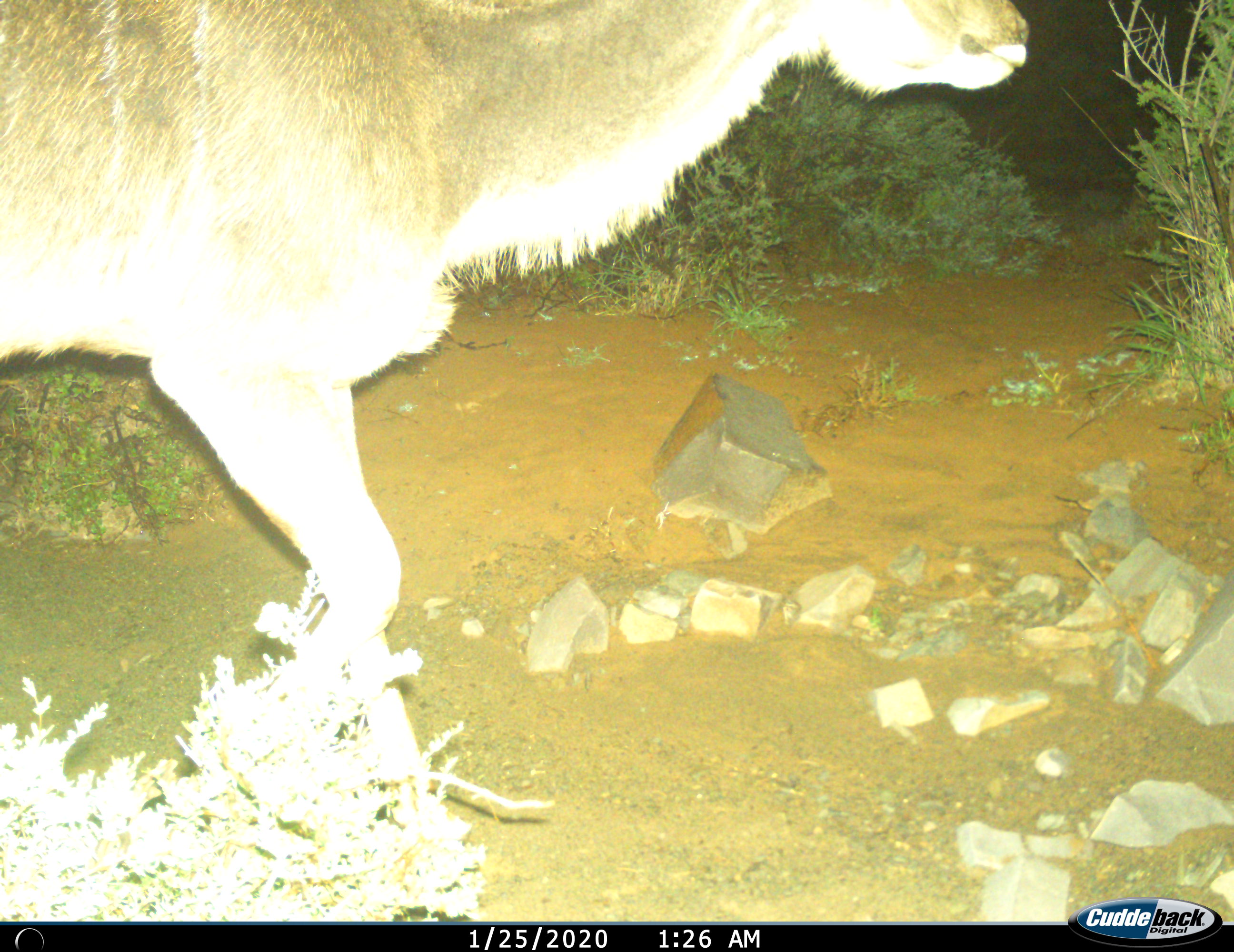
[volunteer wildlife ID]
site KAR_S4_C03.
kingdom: Animalia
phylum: Chordata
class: Mammalia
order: Artiodactyla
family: Bovidae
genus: Tragelaphus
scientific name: Tragelaphus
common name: kudu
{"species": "kudu (Tragelaphus)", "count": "1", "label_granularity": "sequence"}